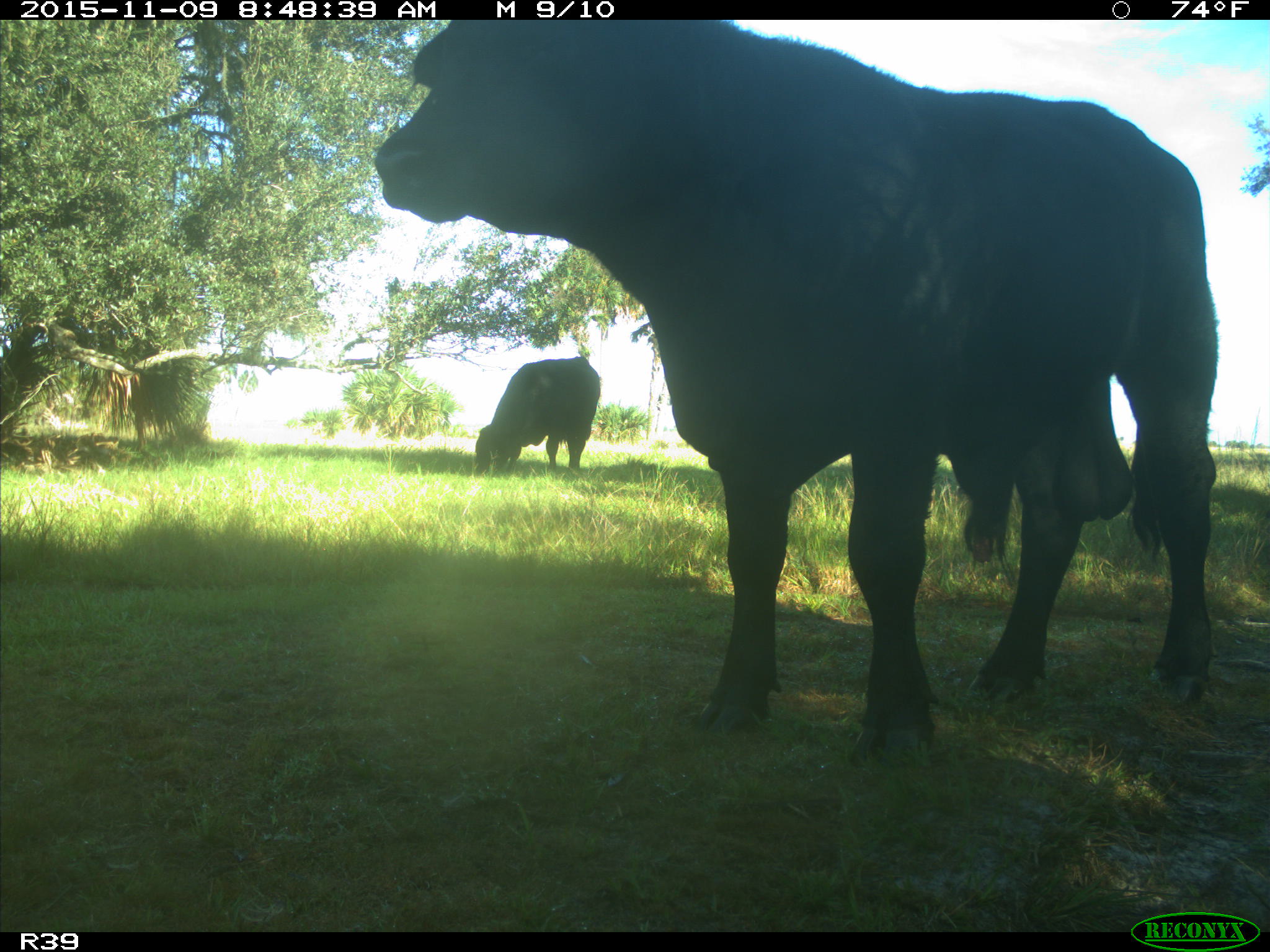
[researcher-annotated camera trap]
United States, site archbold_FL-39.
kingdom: Animalia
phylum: Chordata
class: Mammalia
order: Artiodactyla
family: Bovidae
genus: Bos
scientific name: Bos taurus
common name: domestic cow